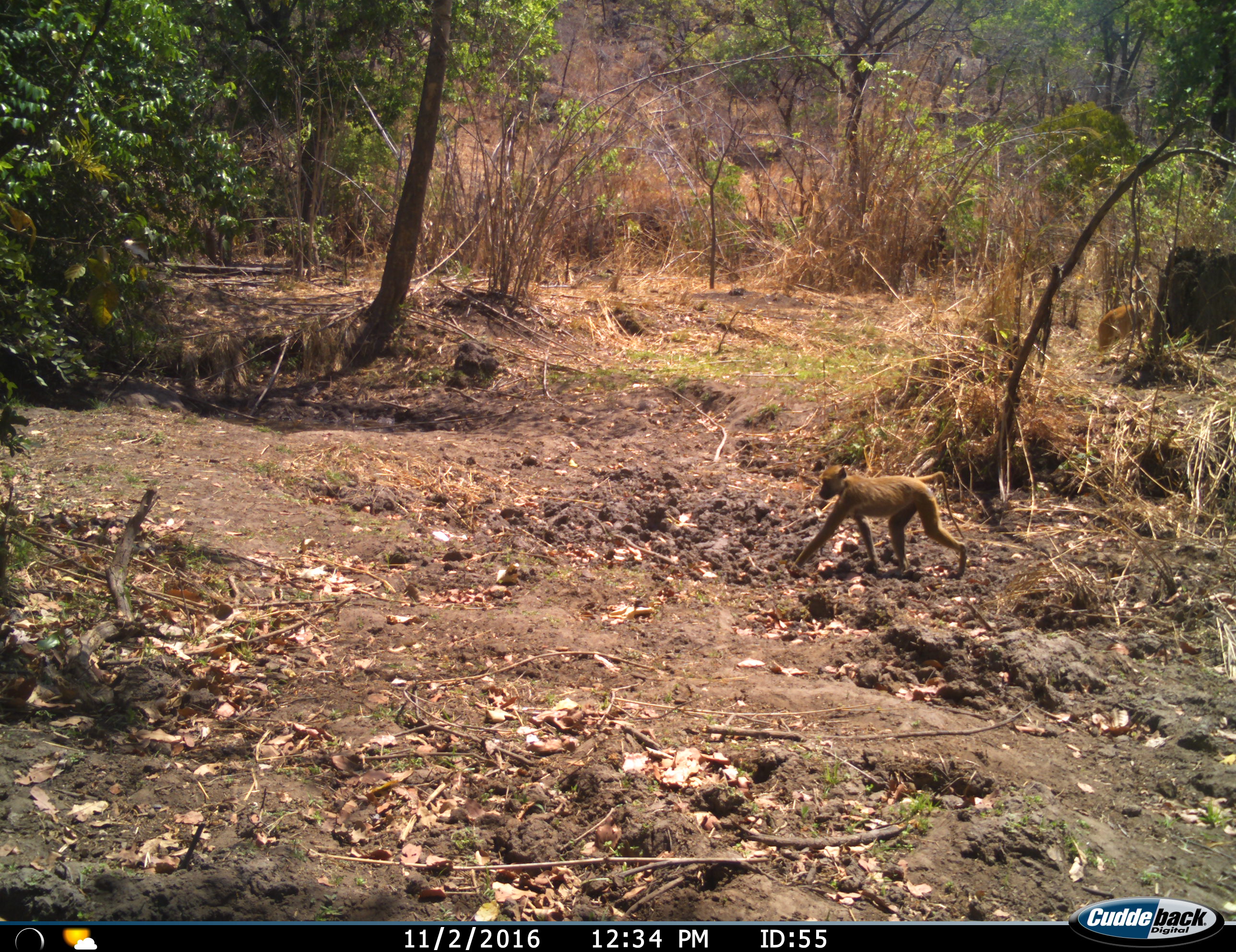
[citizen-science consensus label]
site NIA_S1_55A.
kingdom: Animalia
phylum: Chordata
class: Mammalia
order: Primates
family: Cercopithecidae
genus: Papio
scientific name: Papio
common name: baboon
Baboon (Papio), count 1. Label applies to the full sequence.